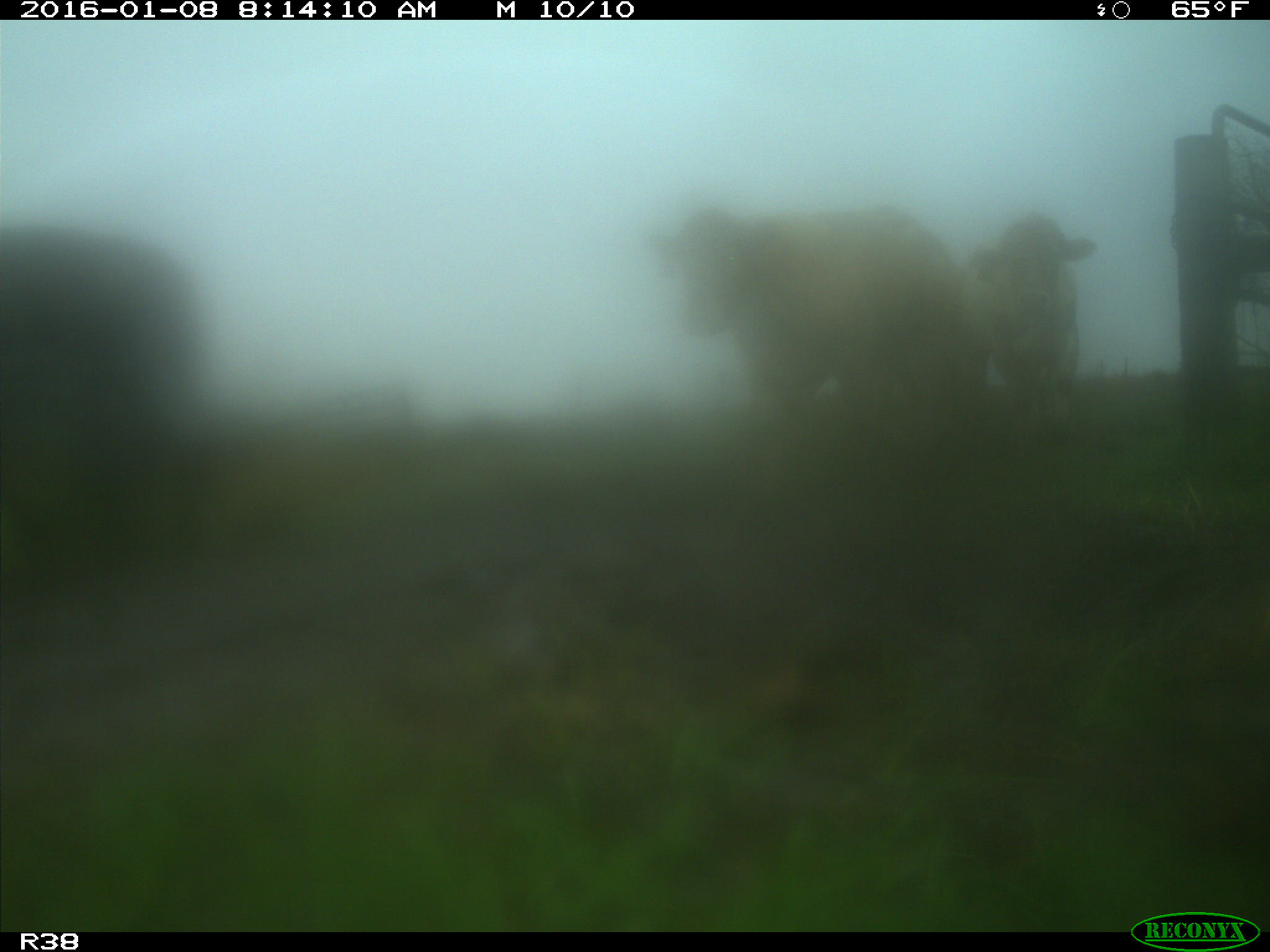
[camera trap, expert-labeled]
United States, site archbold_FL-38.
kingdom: Animalia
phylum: Chordata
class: Mammalia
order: Artiodactyla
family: Bovidae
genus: Bos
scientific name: Bos taurus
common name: domestic cow